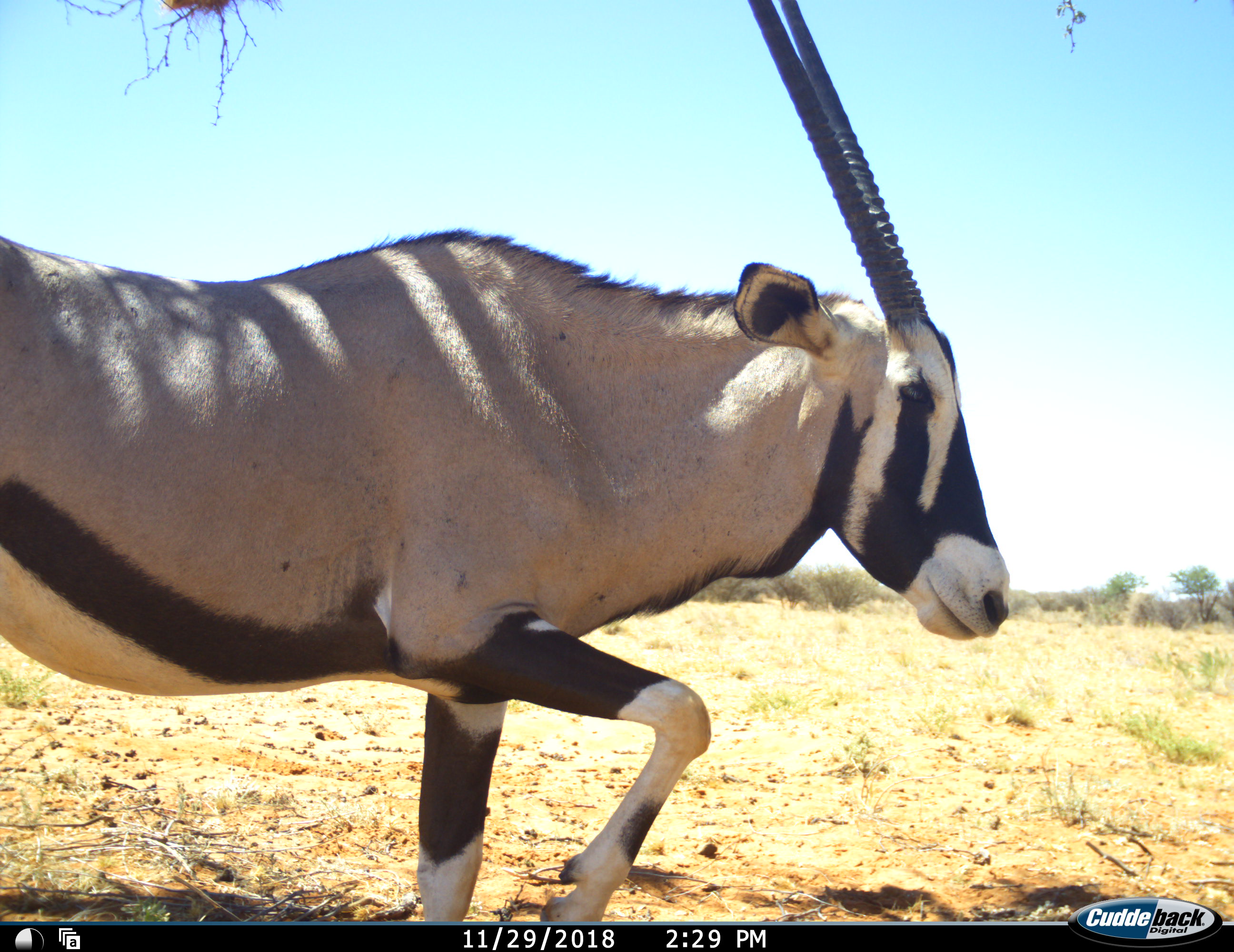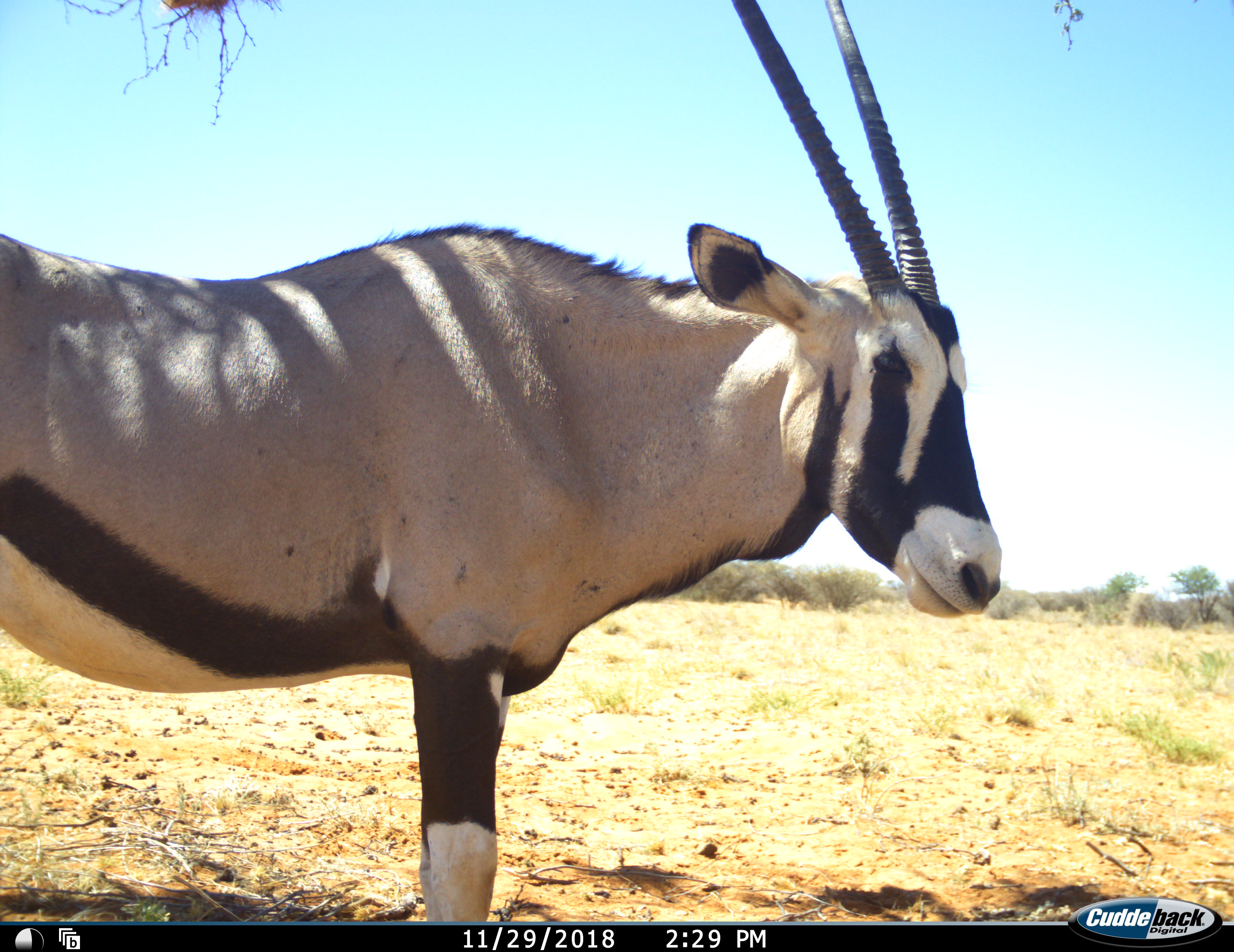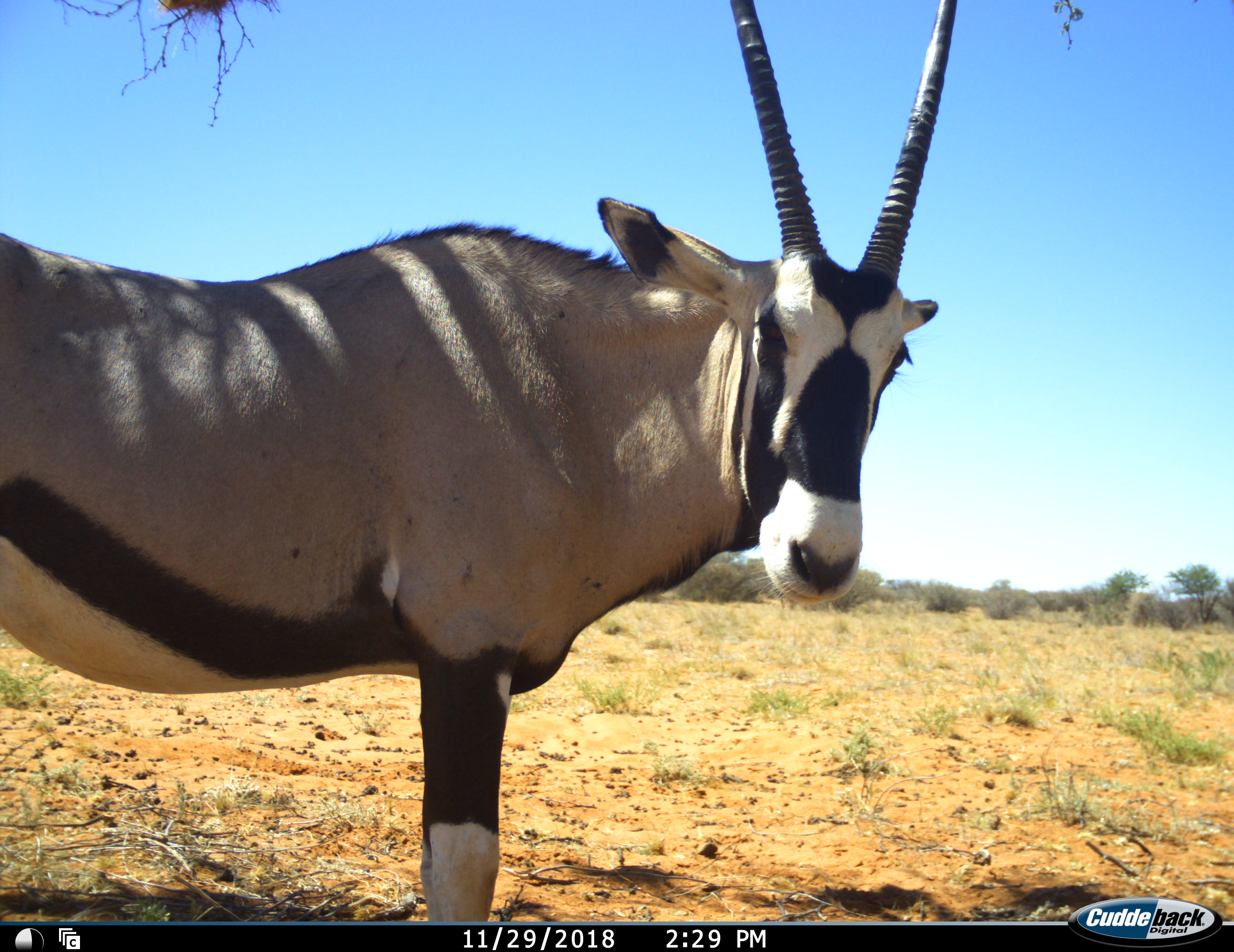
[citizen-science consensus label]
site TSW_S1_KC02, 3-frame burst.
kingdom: Animalia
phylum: Chordata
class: Mammalia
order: Artiodactyla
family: Bovidae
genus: Oryx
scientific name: Oryx gazella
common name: gemsbok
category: oryx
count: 1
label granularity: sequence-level